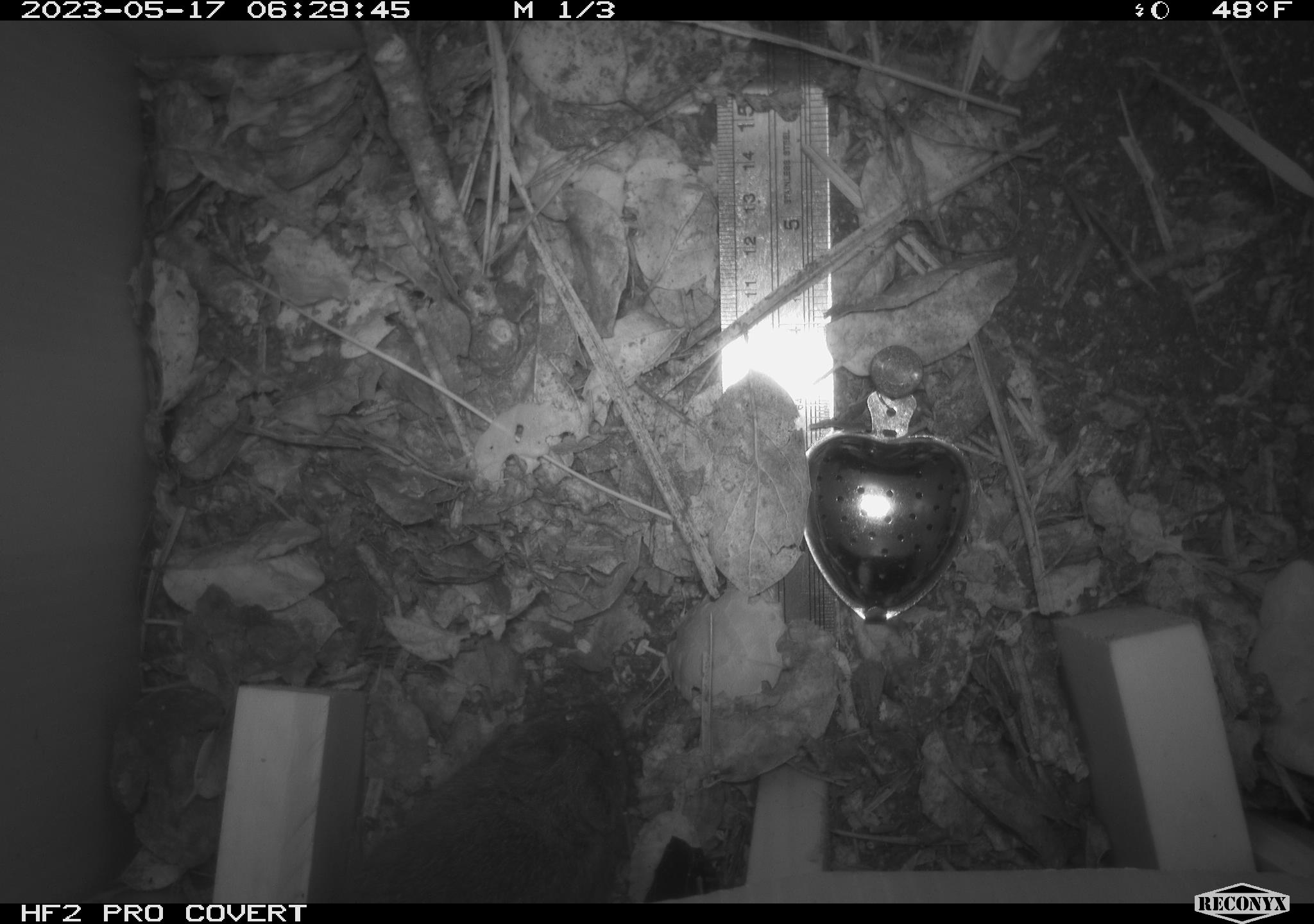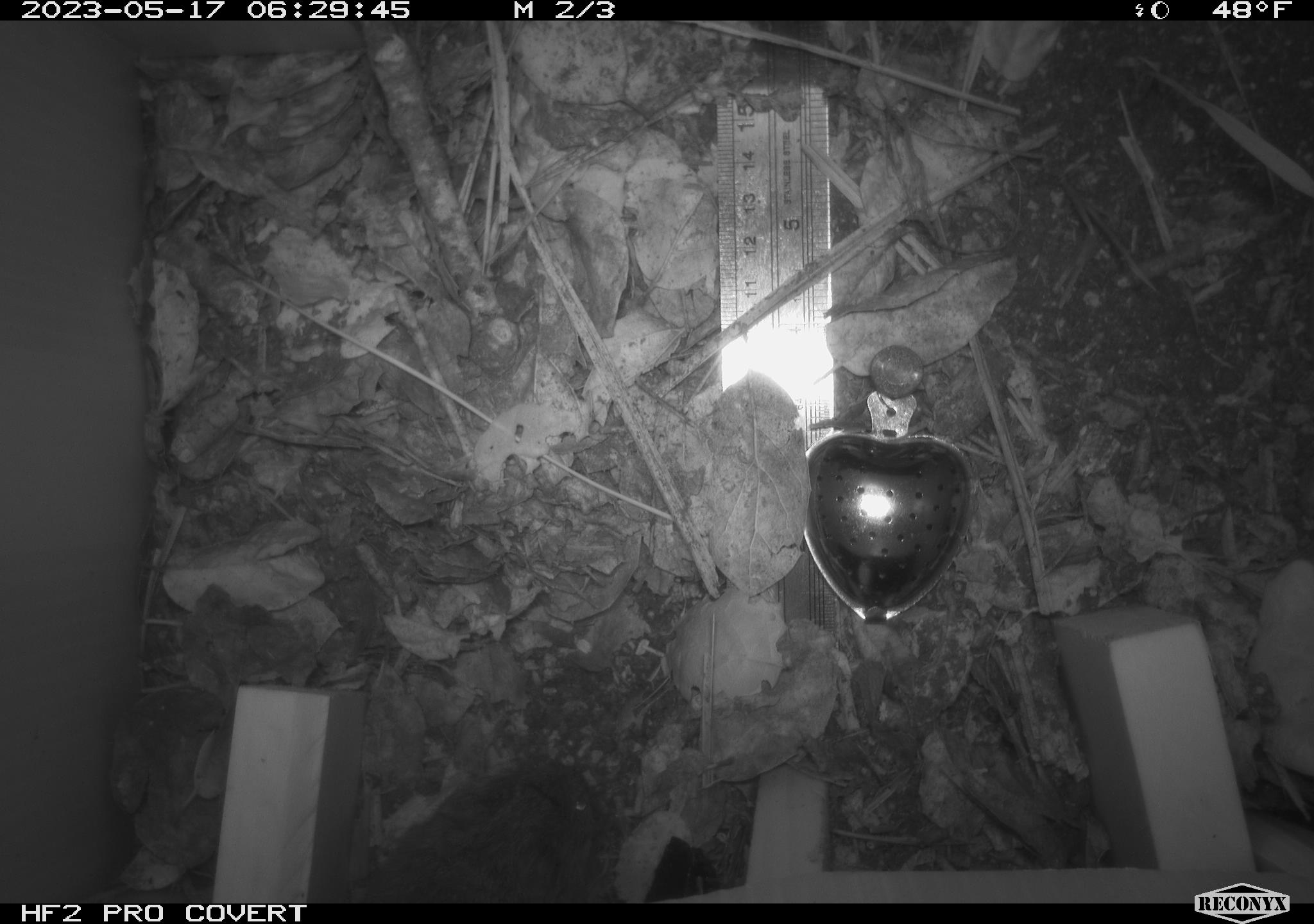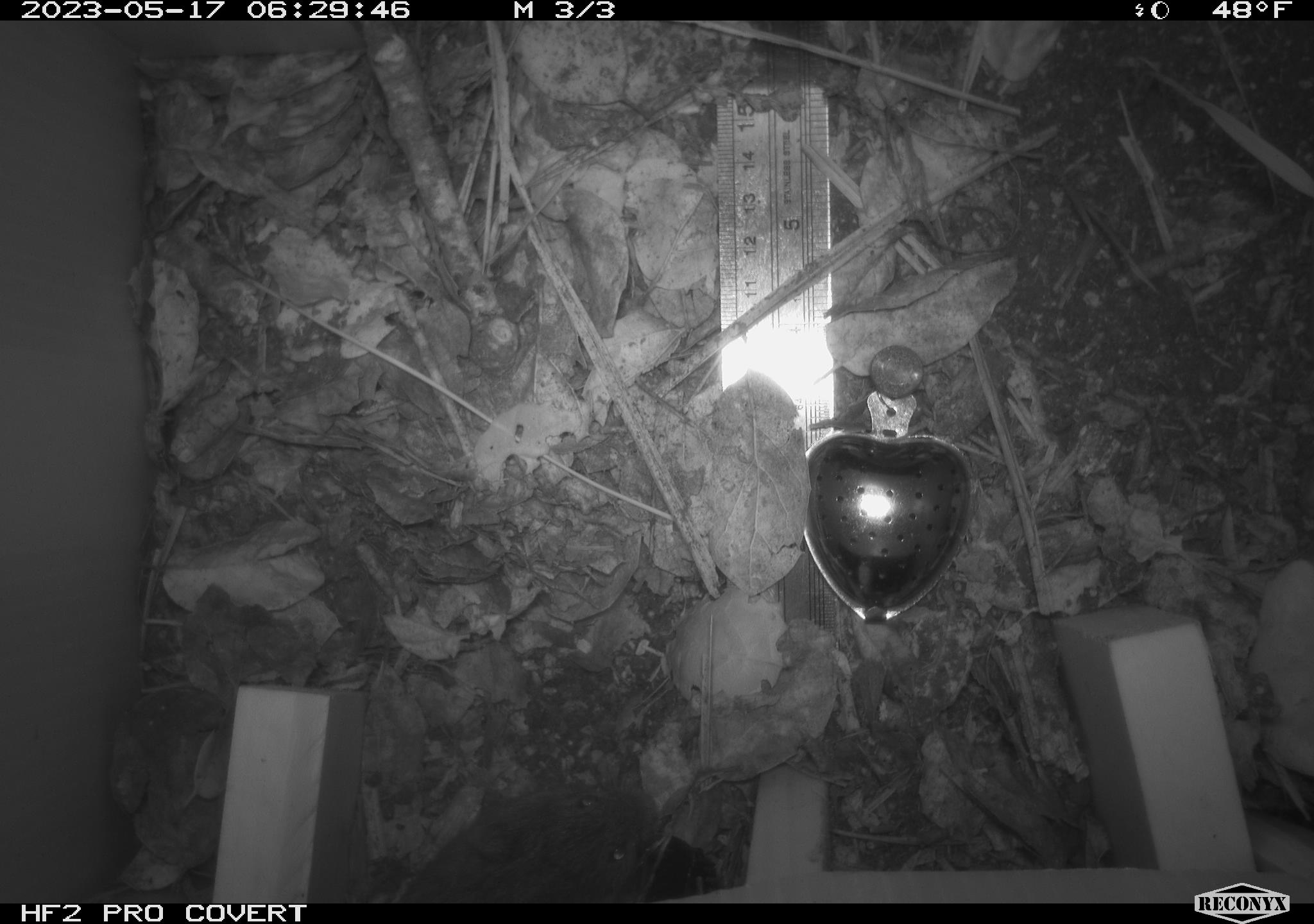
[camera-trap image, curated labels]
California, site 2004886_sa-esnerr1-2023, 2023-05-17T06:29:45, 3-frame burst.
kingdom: Animalia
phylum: Chordata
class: Mammalia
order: Rodentia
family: Cricetidae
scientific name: Cricetidae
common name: hamsters, voles, lemmings, and allies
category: cricetidae family